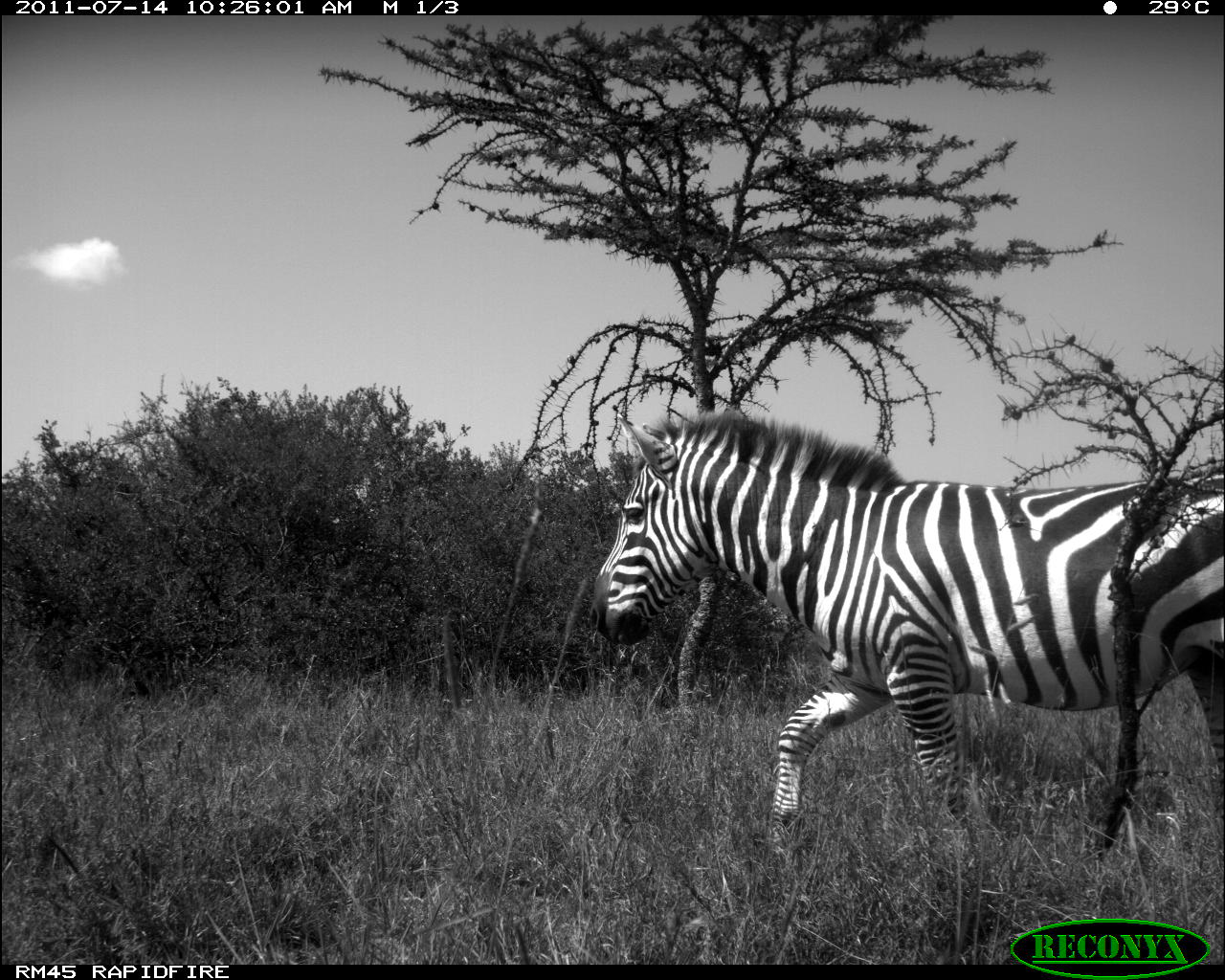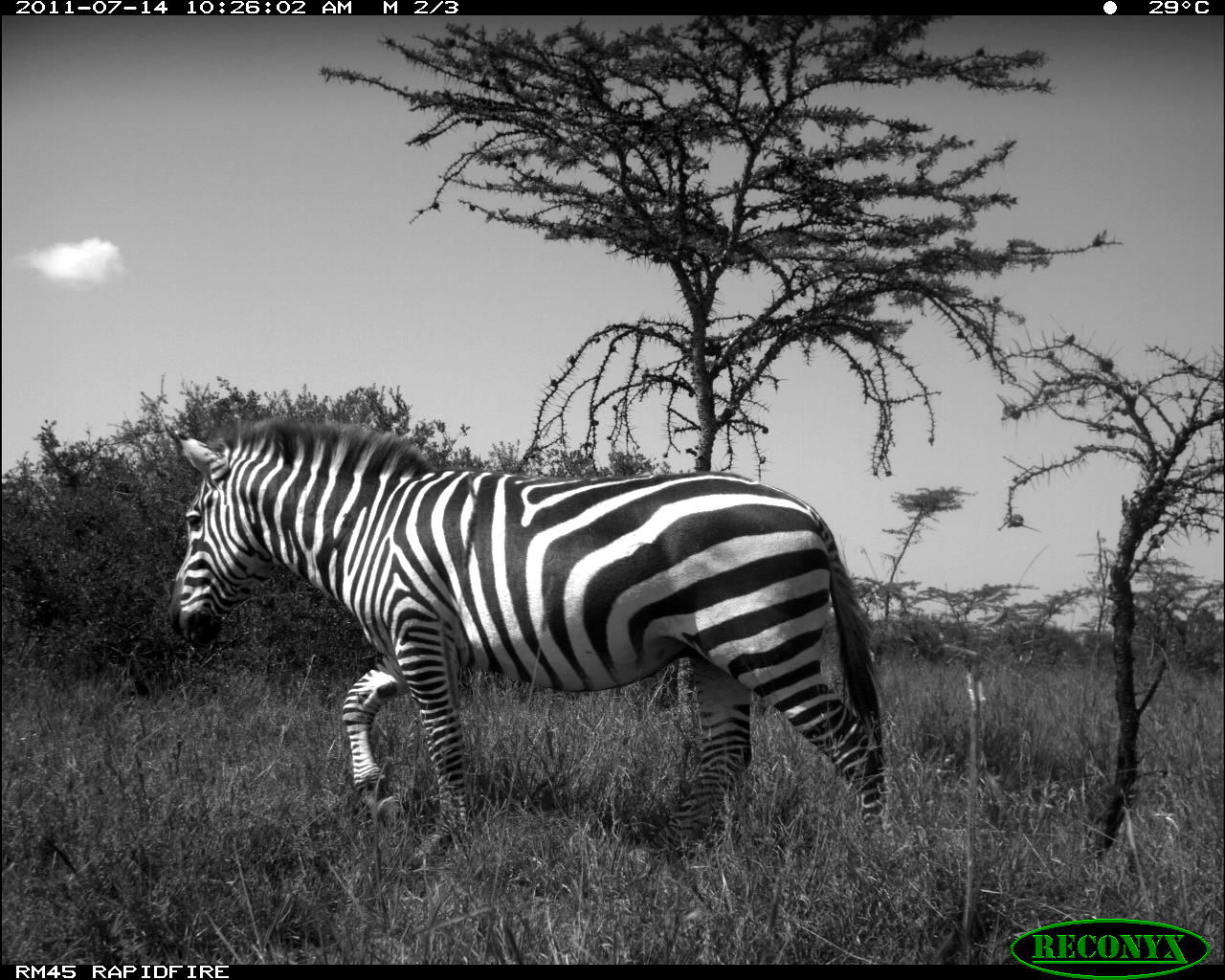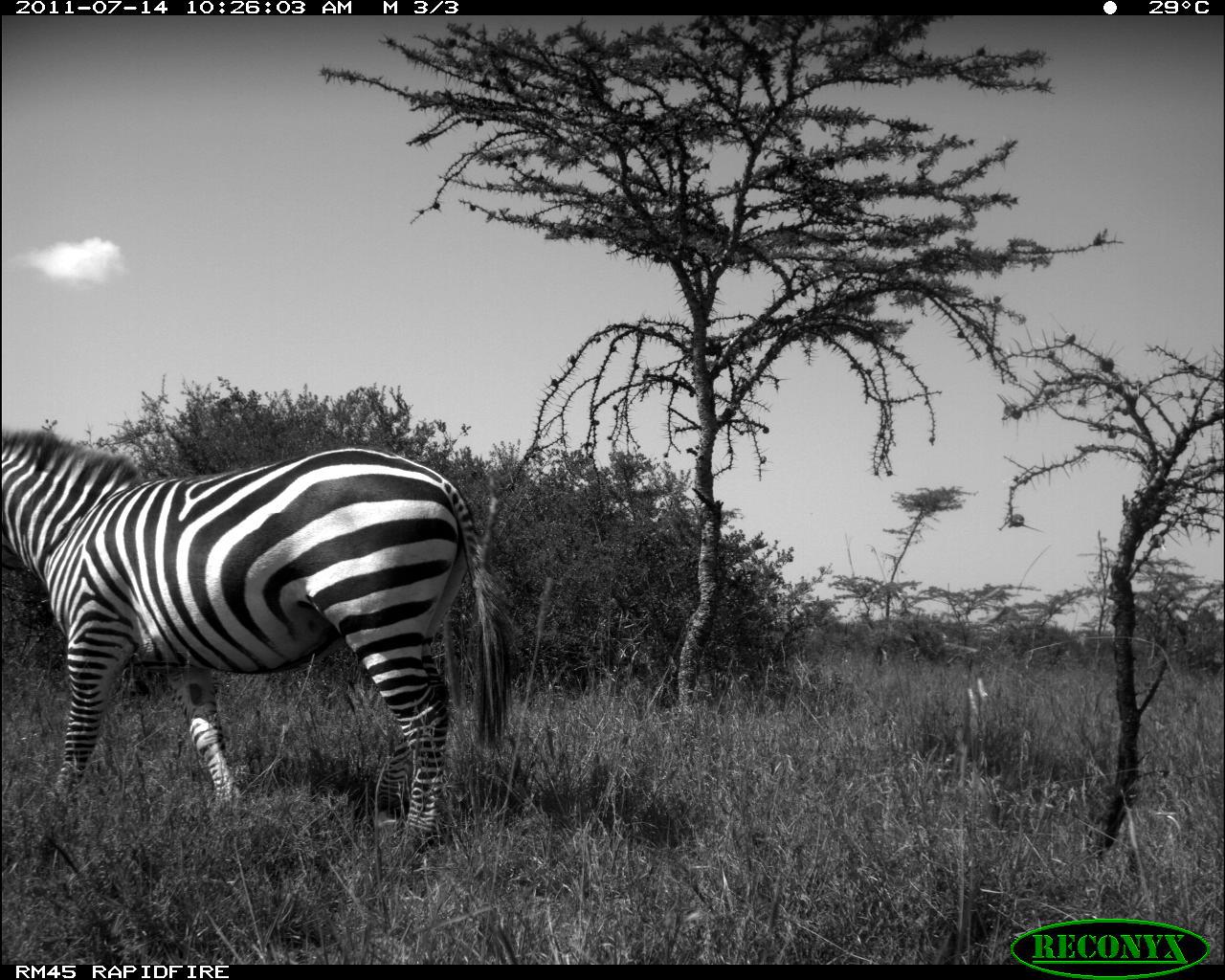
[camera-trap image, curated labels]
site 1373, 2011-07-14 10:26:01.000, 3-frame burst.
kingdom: Animalia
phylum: Chordata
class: Mammalia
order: Perissodactyla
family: Equidae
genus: Equus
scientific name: Equus quagga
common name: plains zebra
Equus quagga (plains zebra), count 1.